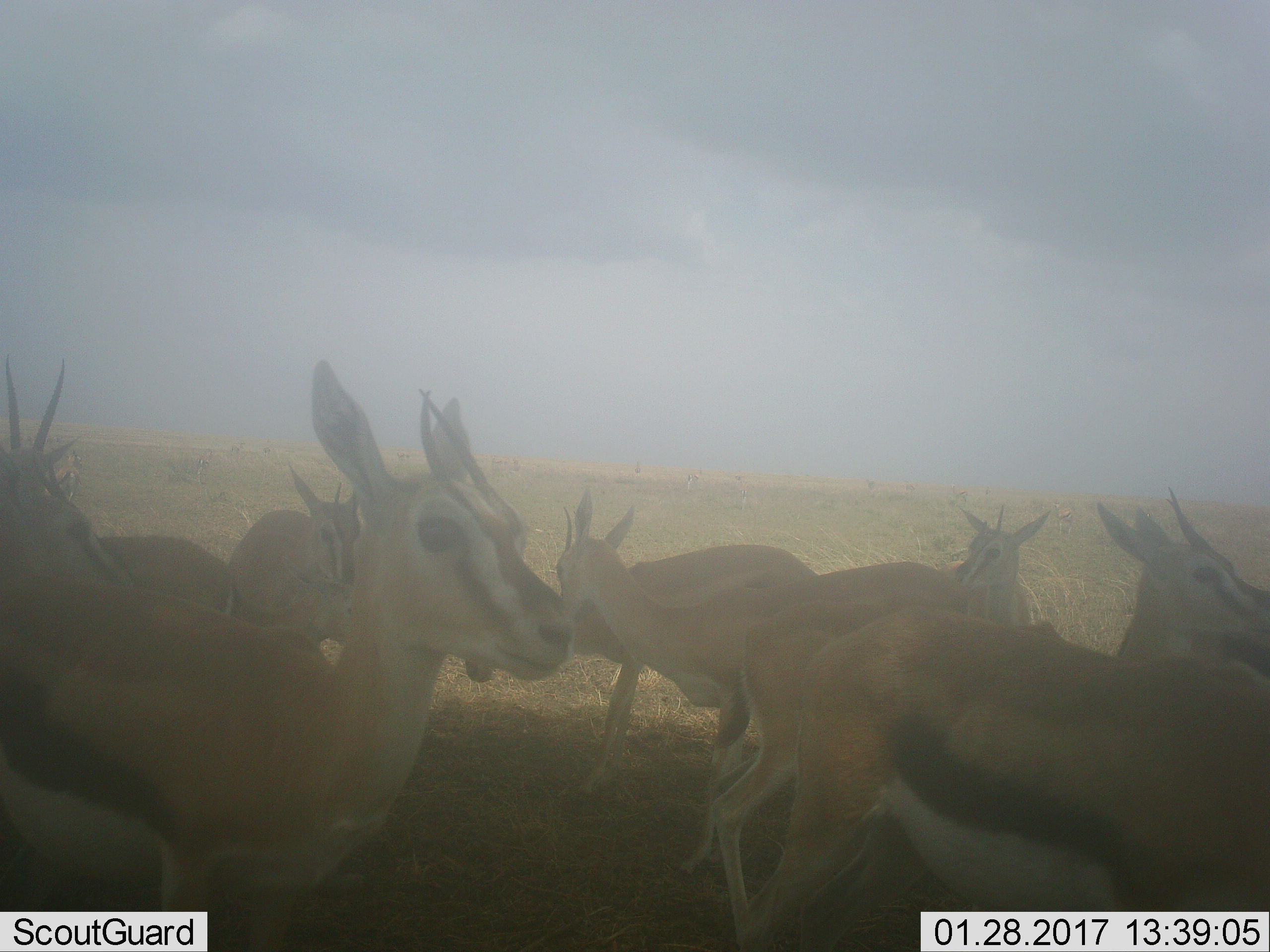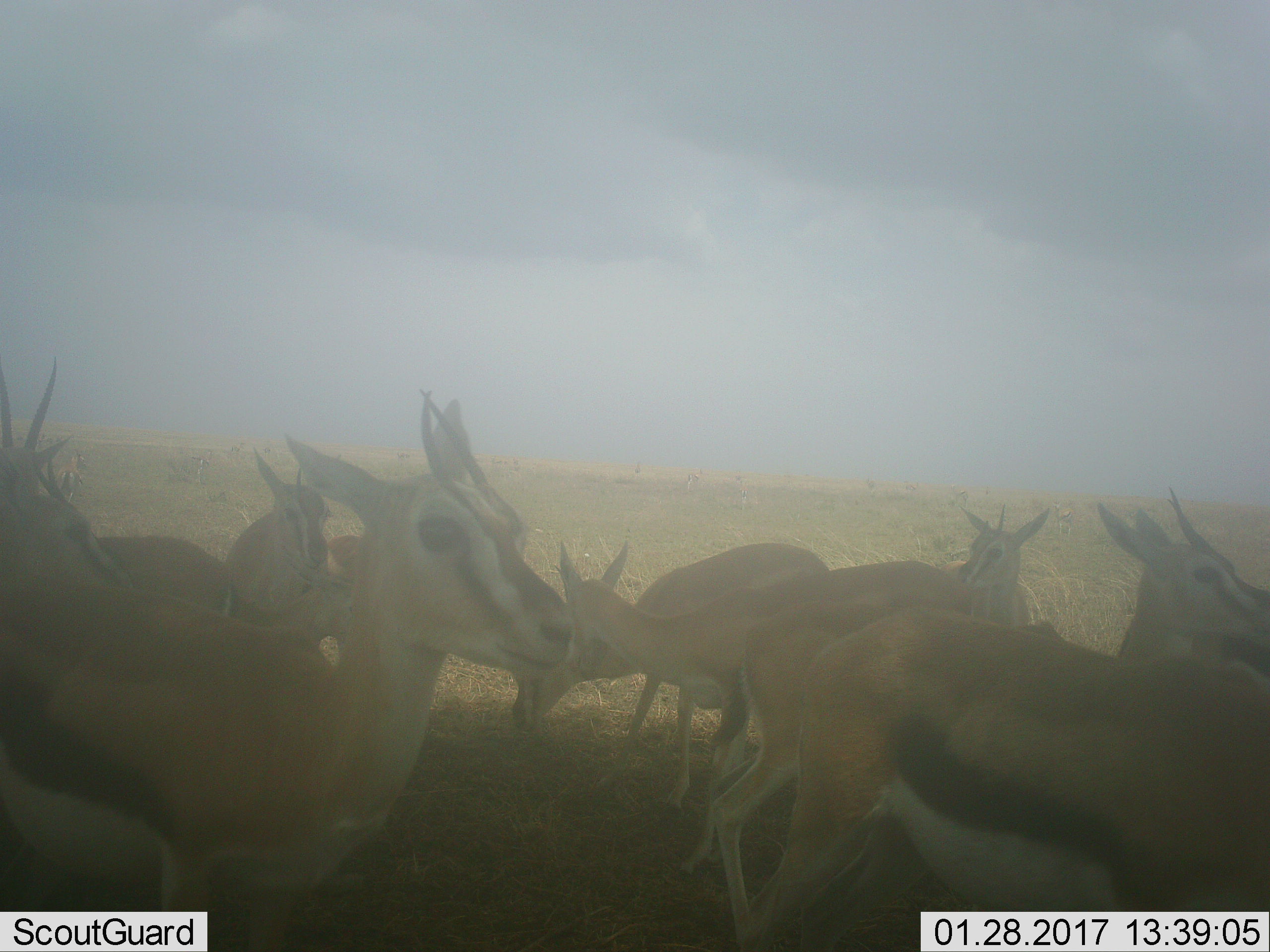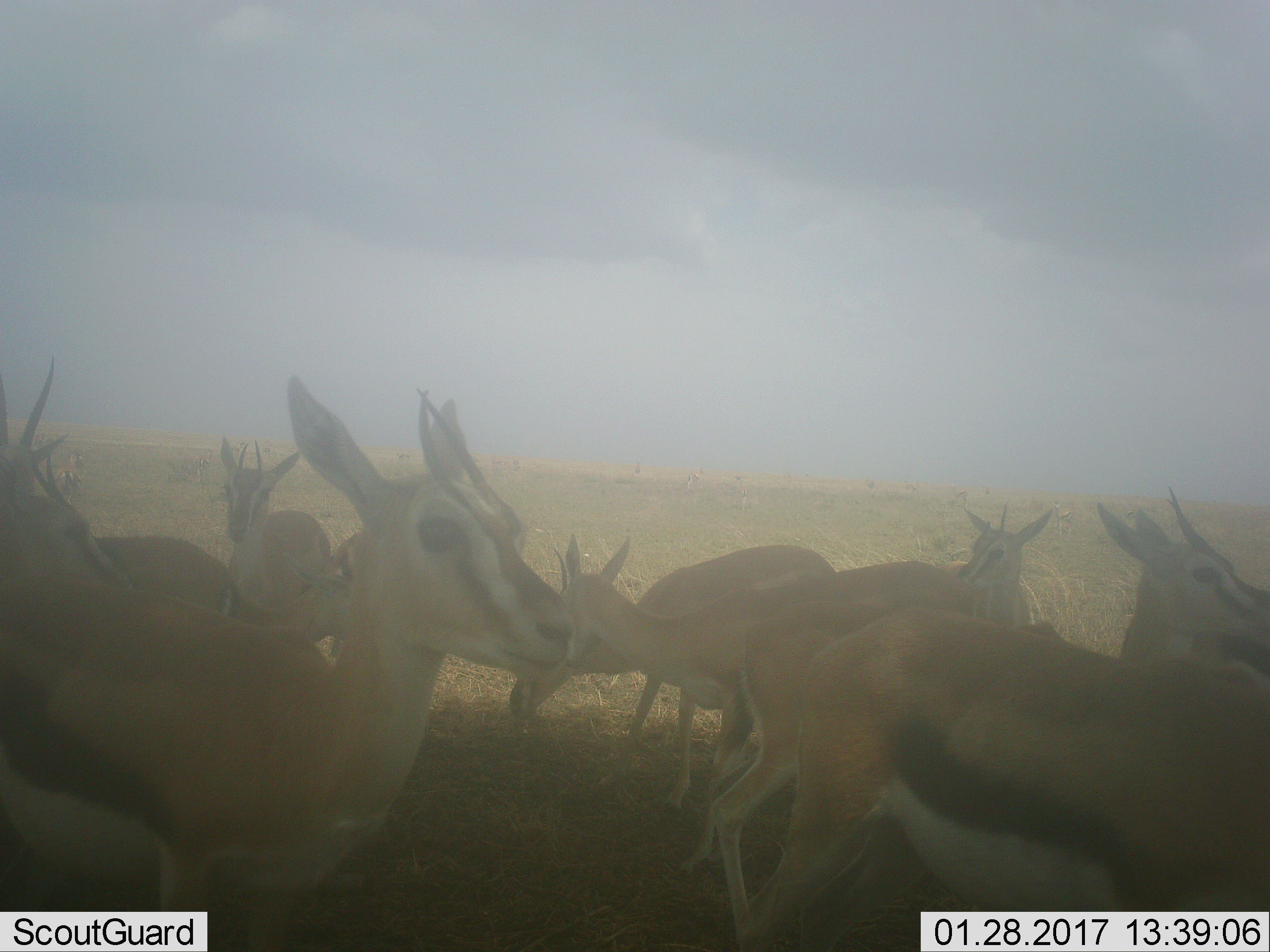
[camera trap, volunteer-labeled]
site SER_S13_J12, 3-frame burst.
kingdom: Animalia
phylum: Chordata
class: Mammalia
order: Artiodactyla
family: Bovidae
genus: Eudorcas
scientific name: Eudorcas thomsonii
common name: thomson's gazelle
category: gazellethomsons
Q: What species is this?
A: Gazellethomsons (thomson's gazelle) (Eudorcas thomsonii).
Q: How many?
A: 9.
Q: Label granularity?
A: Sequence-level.